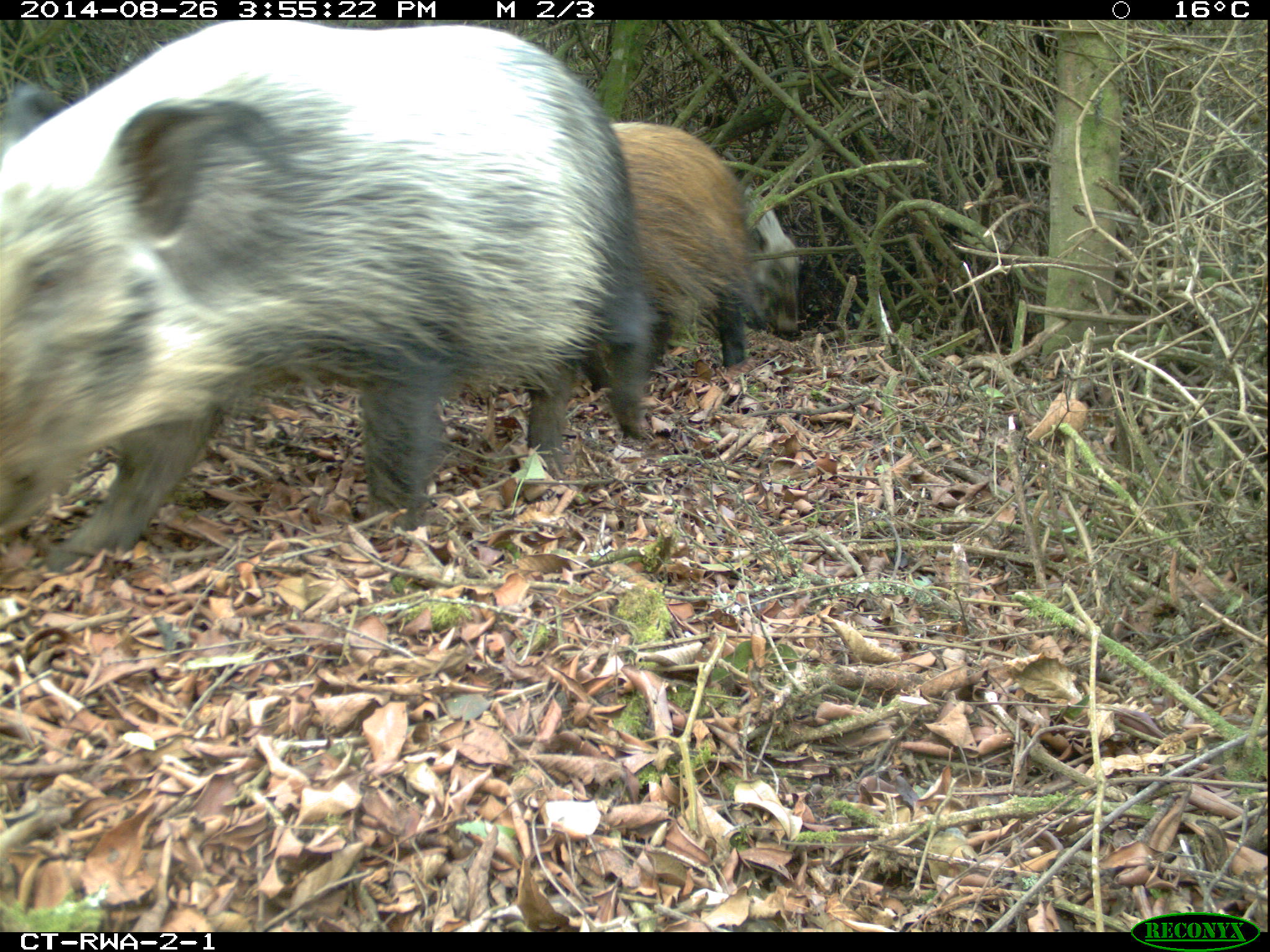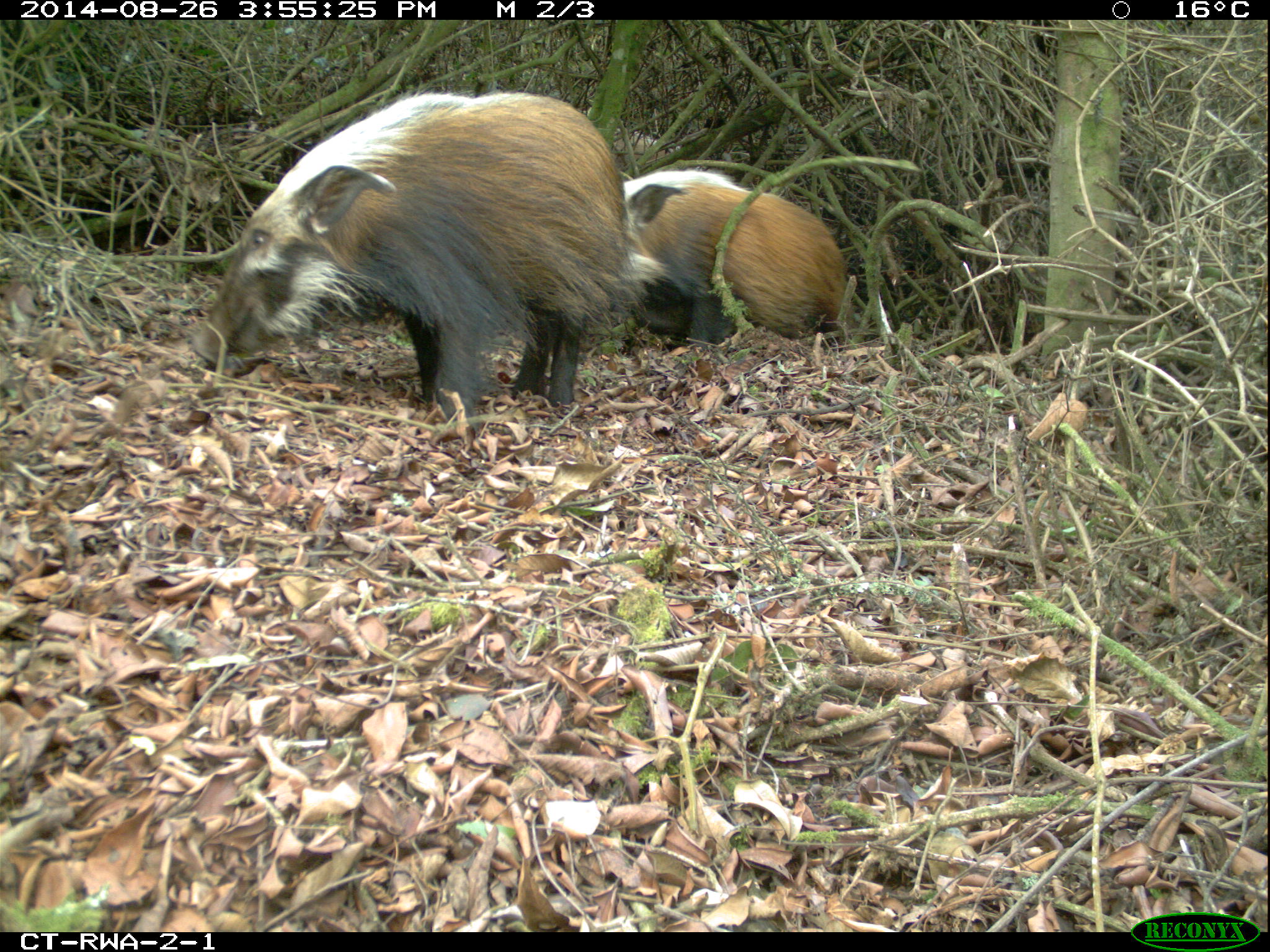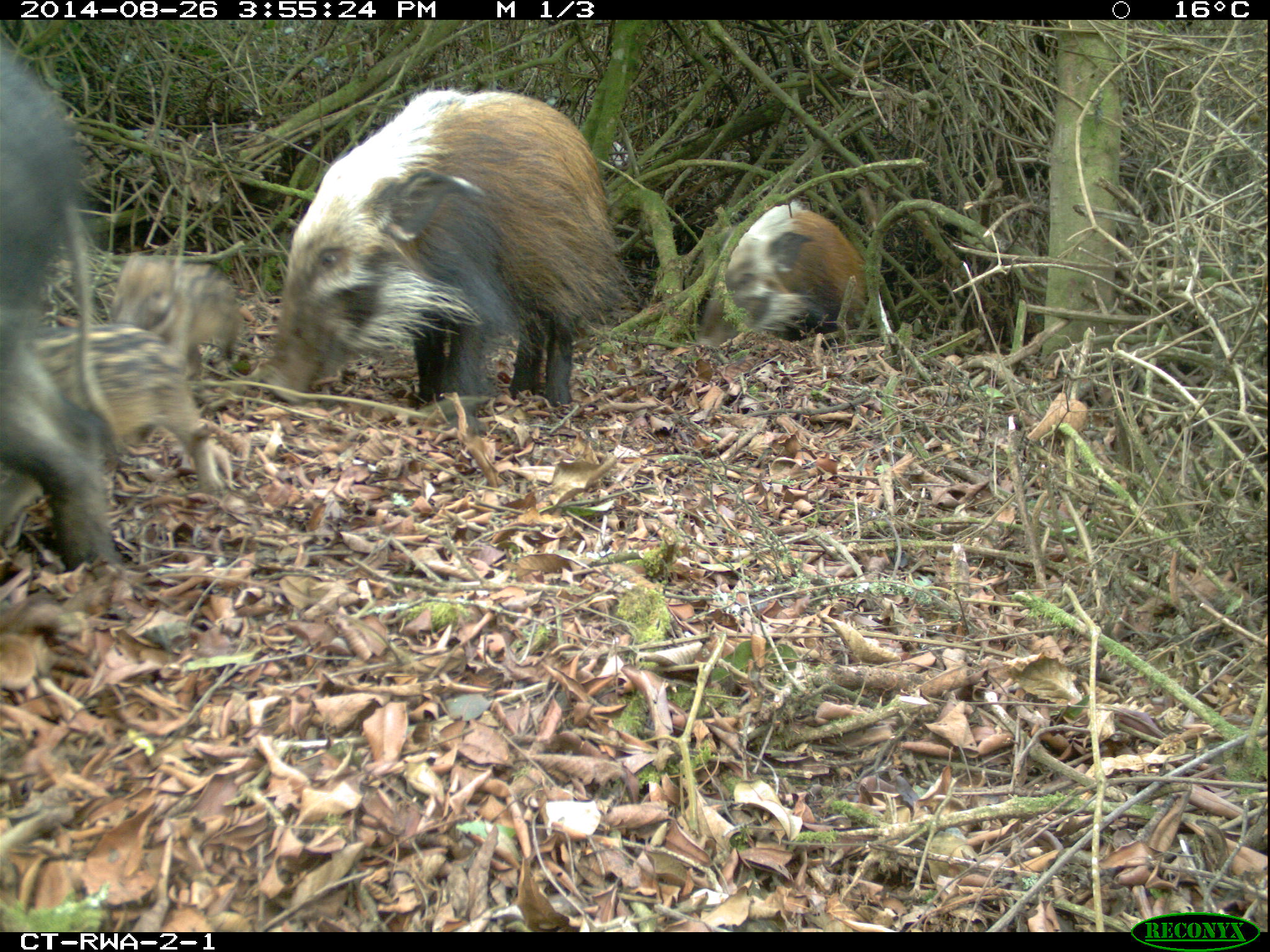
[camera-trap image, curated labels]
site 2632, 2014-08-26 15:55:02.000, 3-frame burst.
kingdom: Animalia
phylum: Chordata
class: Mammalia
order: Artiodactyla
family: Suidae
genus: Potamochoerus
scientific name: Potamochoerus larvatus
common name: bushpig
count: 7